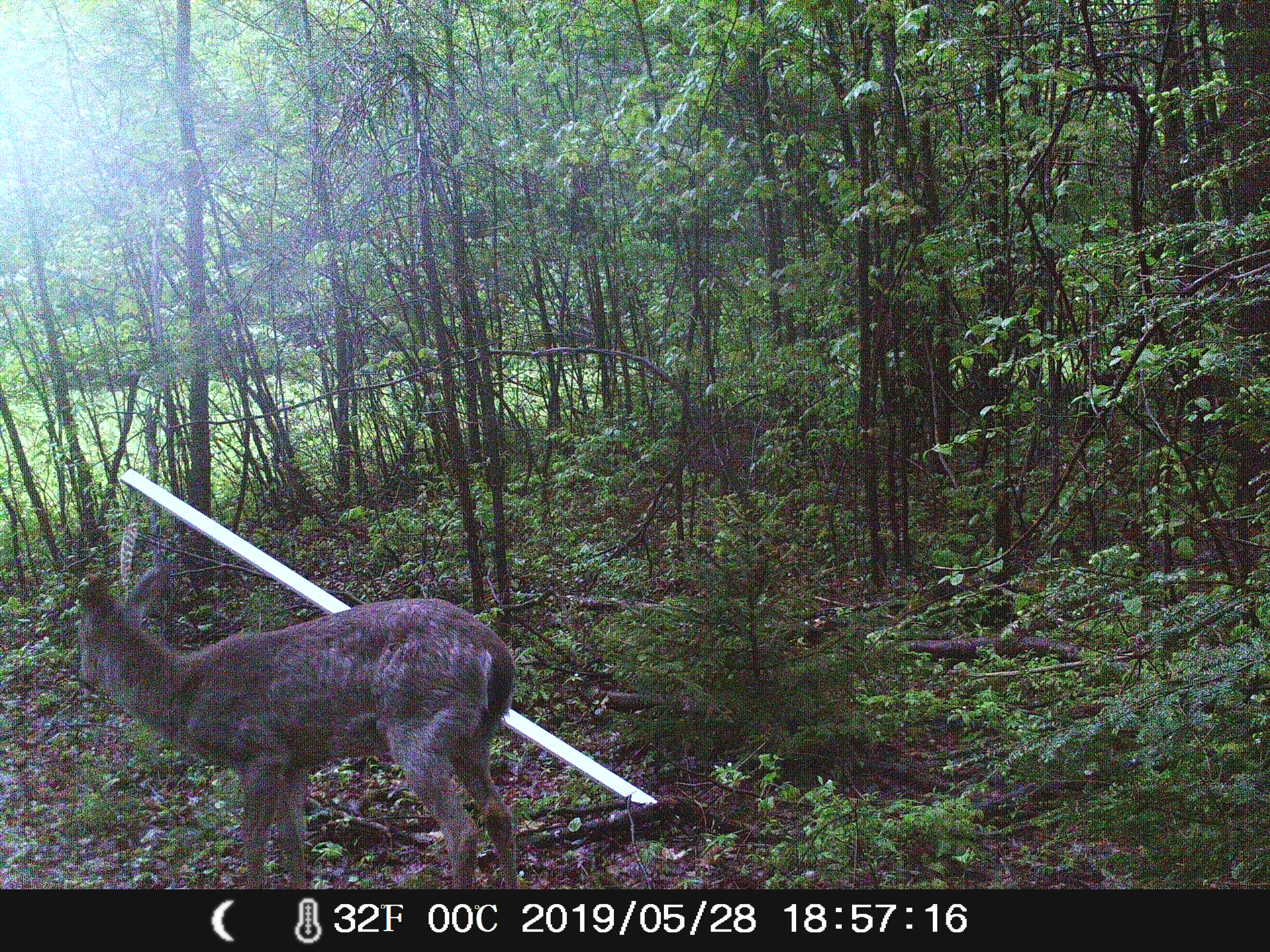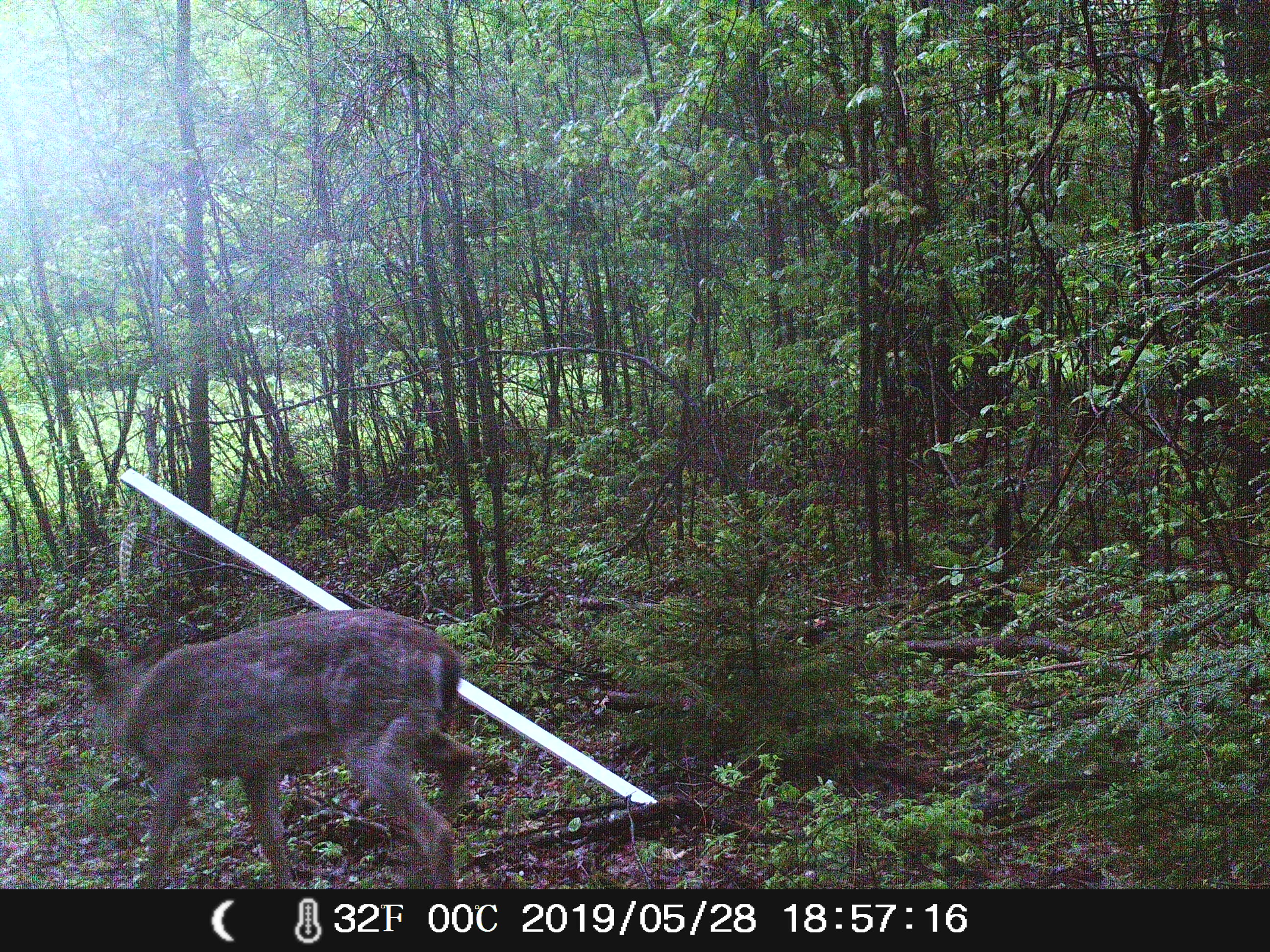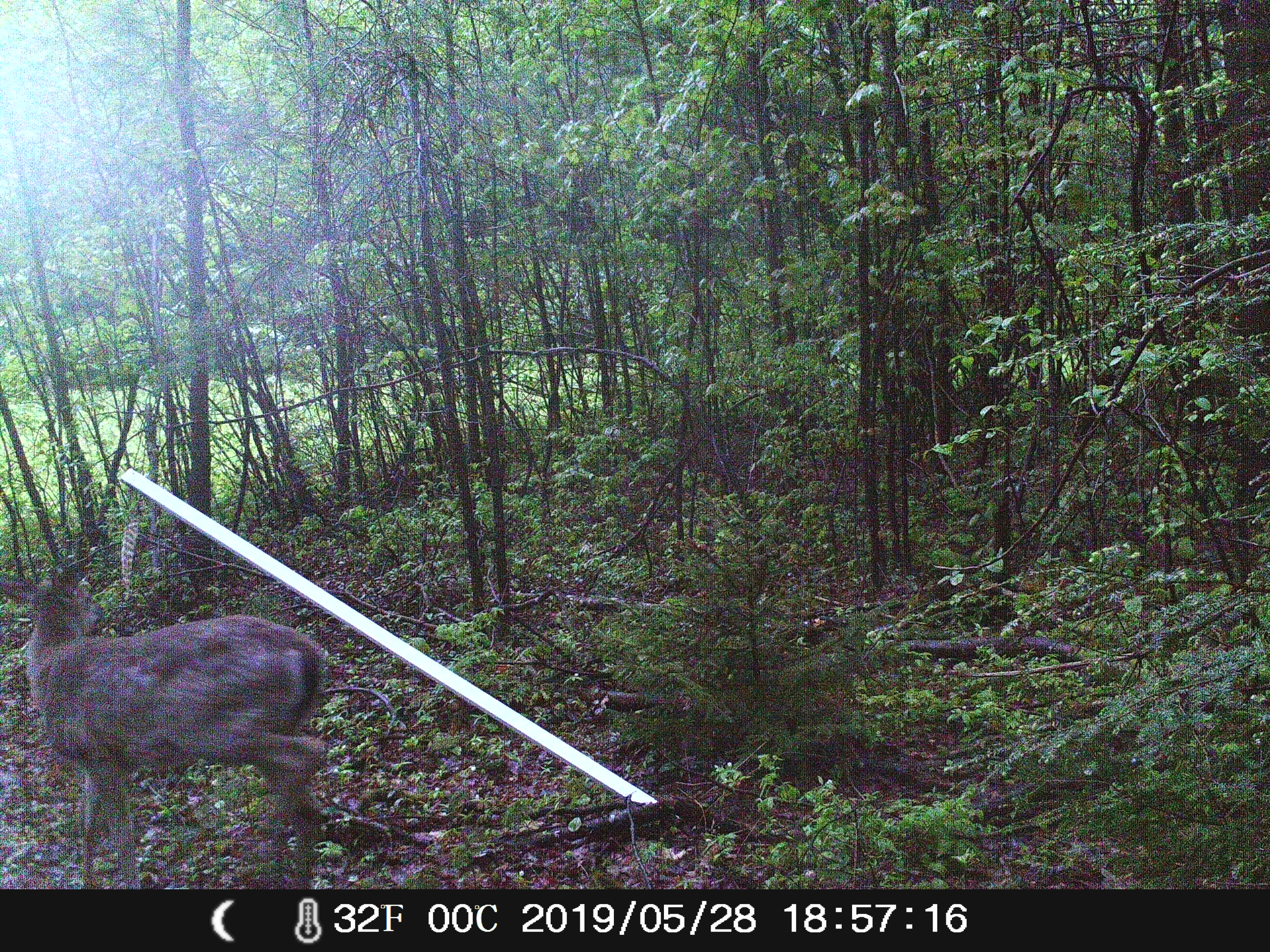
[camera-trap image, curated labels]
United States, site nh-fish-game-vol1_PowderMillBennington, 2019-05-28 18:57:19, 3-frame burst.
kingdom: Animalia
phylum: Chordata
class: Mammalia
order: Artiodactyla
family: Cervidae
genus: Odocoileus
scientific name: Odocoileus virginianus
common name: white-tailed deer